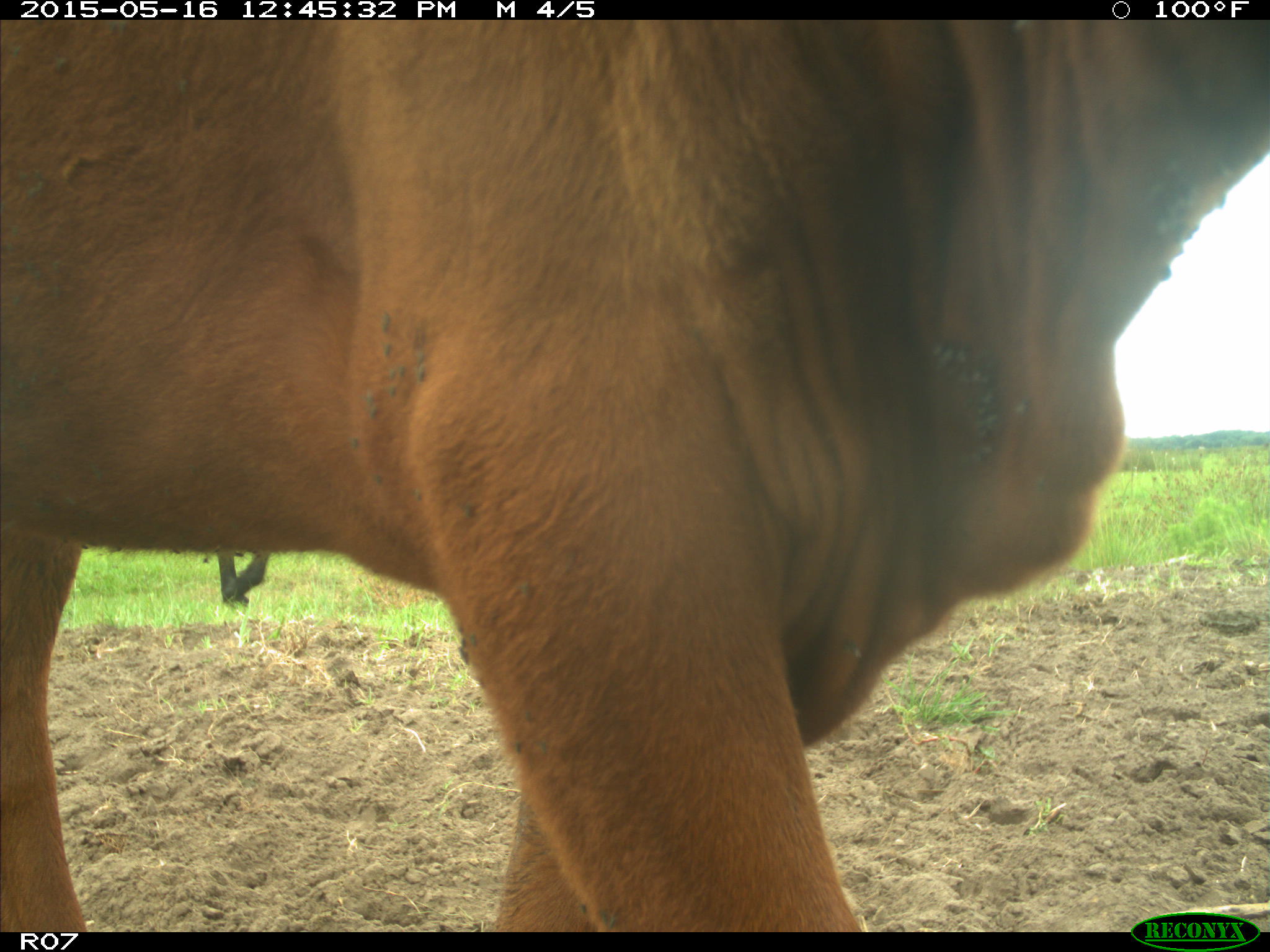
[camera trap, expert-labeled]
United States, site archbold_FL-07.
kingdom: Animalia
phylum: Chordata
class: Mammalia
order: Artiodactyla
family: Bovidae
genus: Bos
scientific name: Bos taurus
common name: domestic cow